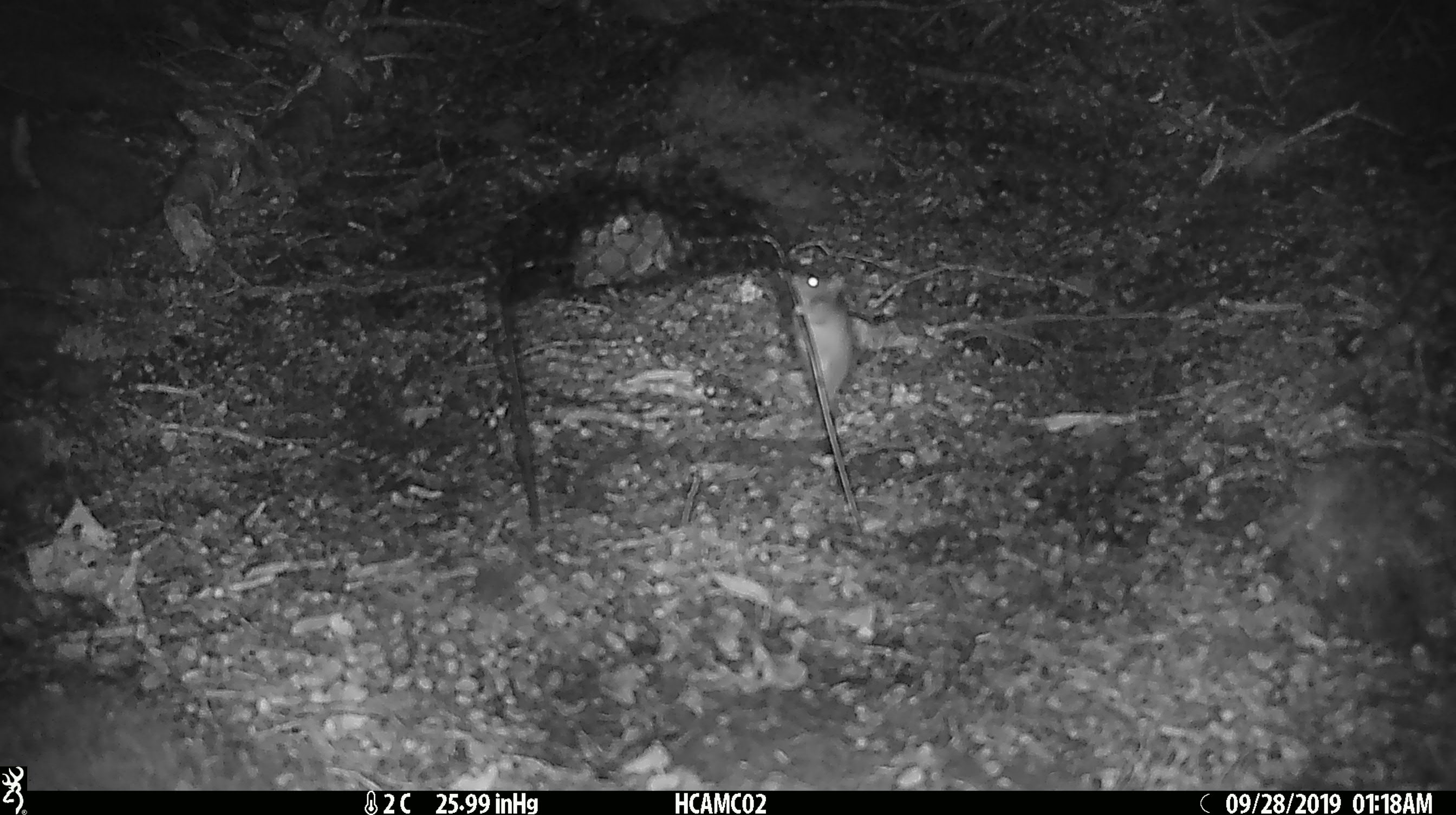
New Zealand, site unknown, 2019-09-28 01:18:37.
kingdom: Animalia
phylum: Chordata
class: Mammalia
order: Rodentia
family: Muridae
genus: Mus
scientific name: Mus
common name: mouse